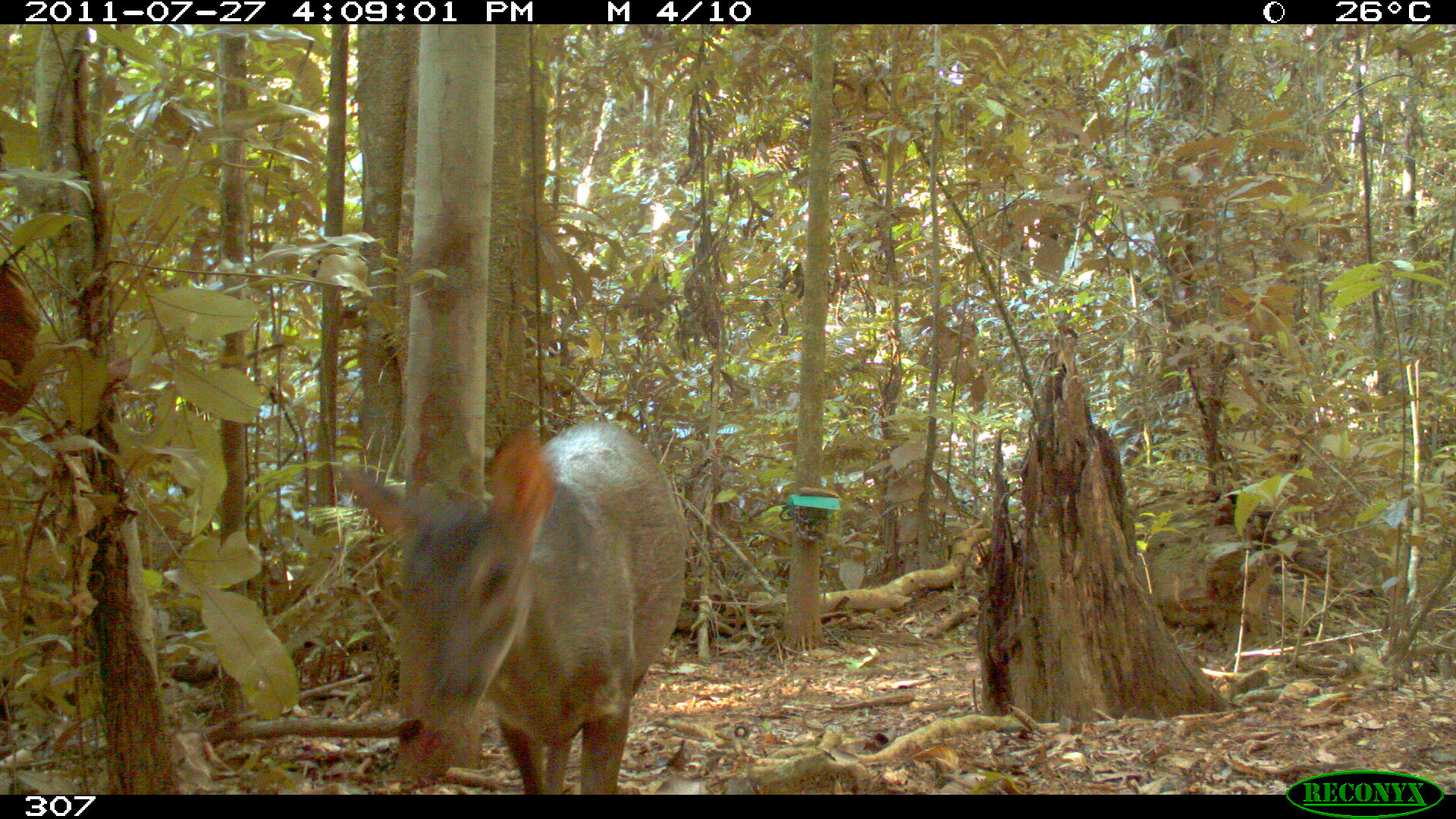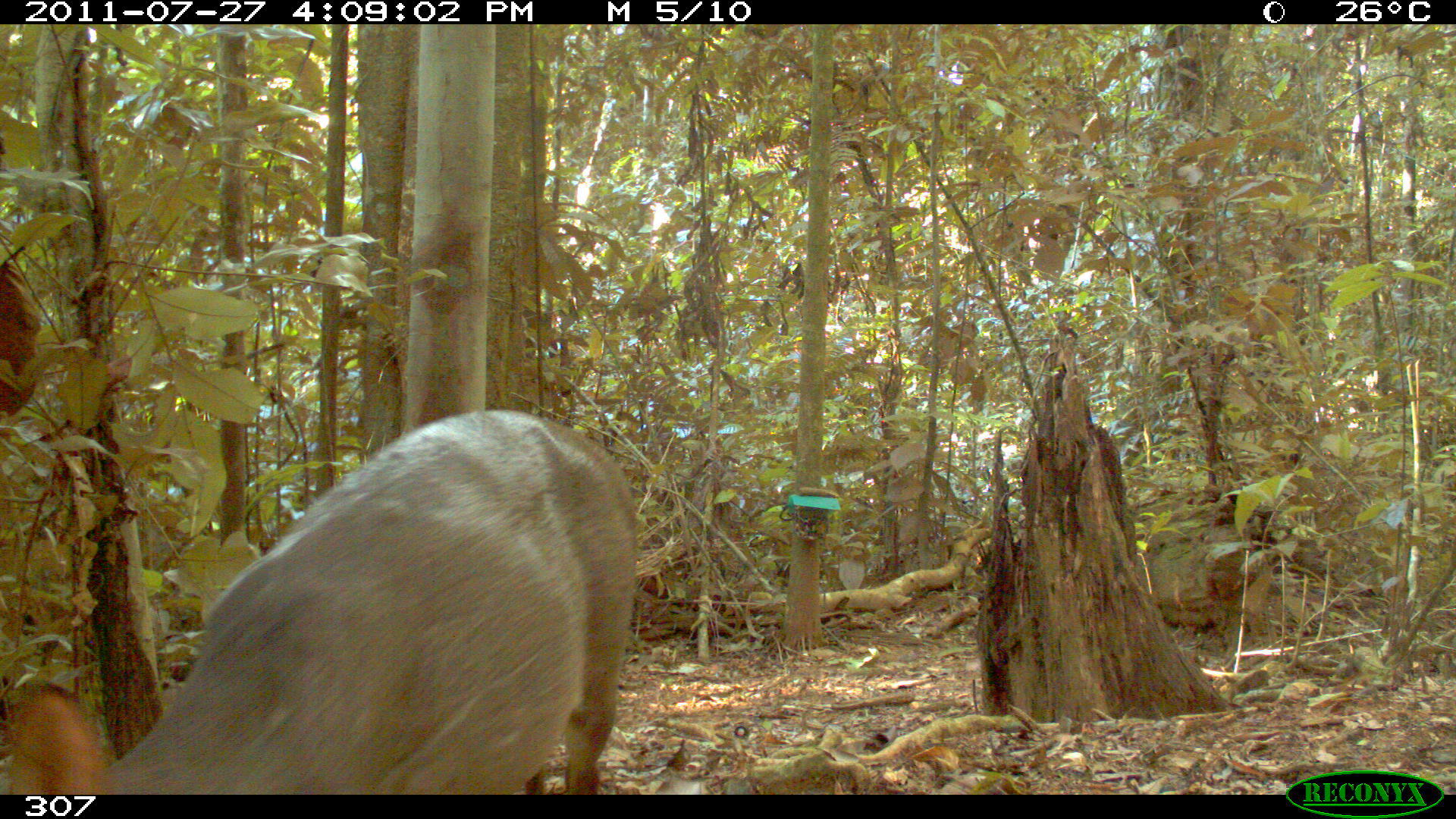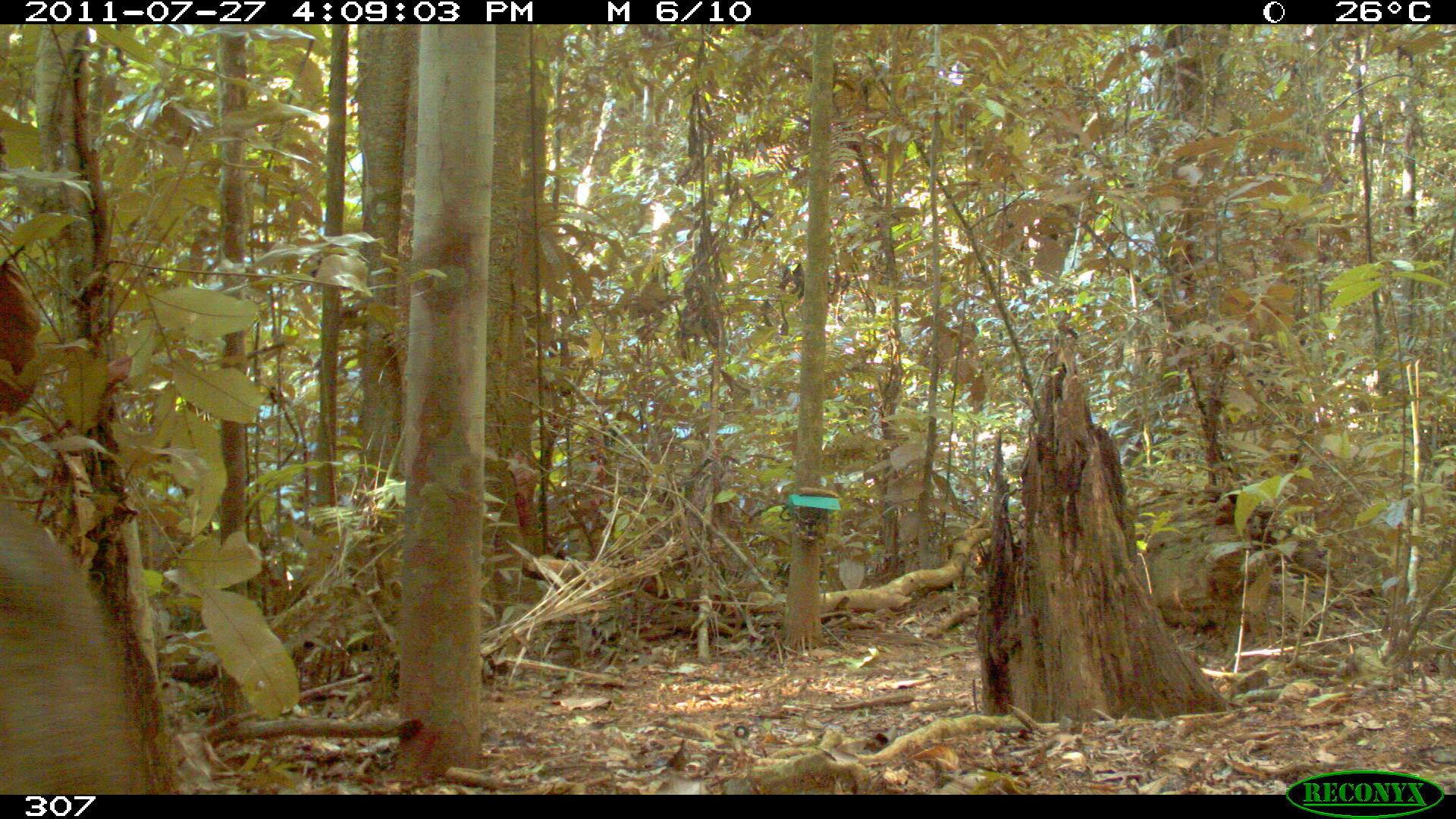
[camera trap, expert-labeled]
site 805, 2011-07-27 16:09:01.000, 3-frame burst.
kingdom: Animalia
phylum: Chordata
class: Mammalia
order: Artiodactyla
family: Cervidae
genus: Mazama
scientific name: Mazama gouazoubira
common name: gray brocket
Mazama gouazoubira (gray brocket).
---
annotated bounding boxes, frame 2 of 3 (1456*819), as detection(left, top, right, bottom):
mazama gouazoubira: detection(0, 406, 640, 792)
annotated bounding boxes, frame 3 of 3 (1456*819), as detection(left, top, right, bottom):
mazama gouazoubira: detection(1, 496, 154, 792)